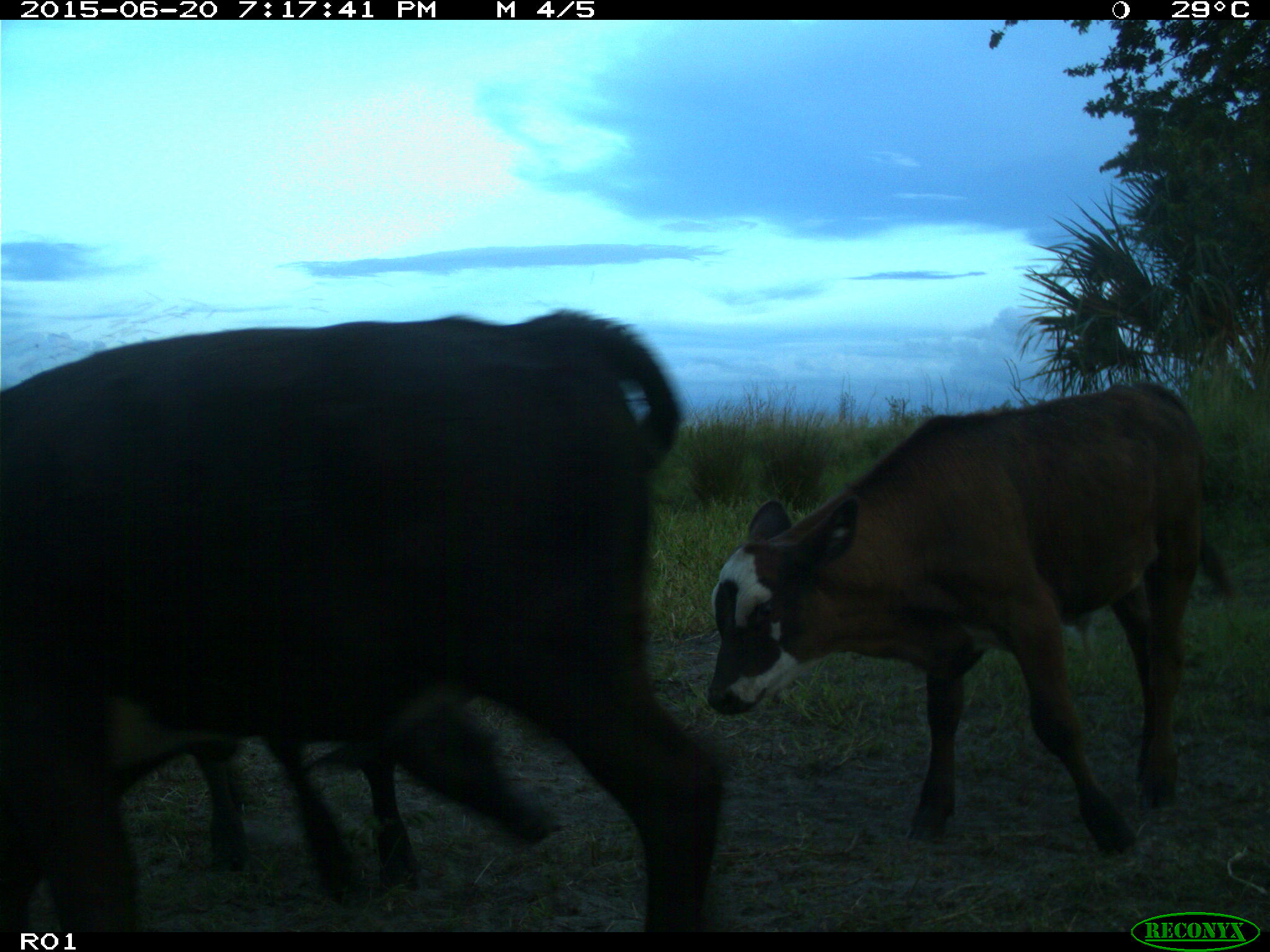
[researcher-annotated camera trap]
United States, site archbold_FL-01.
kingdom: Animalia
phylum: Chordata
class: Mammalia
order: Artiodactyla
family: Bovidae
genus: Bos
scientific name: Bos taurus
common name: domestic cow